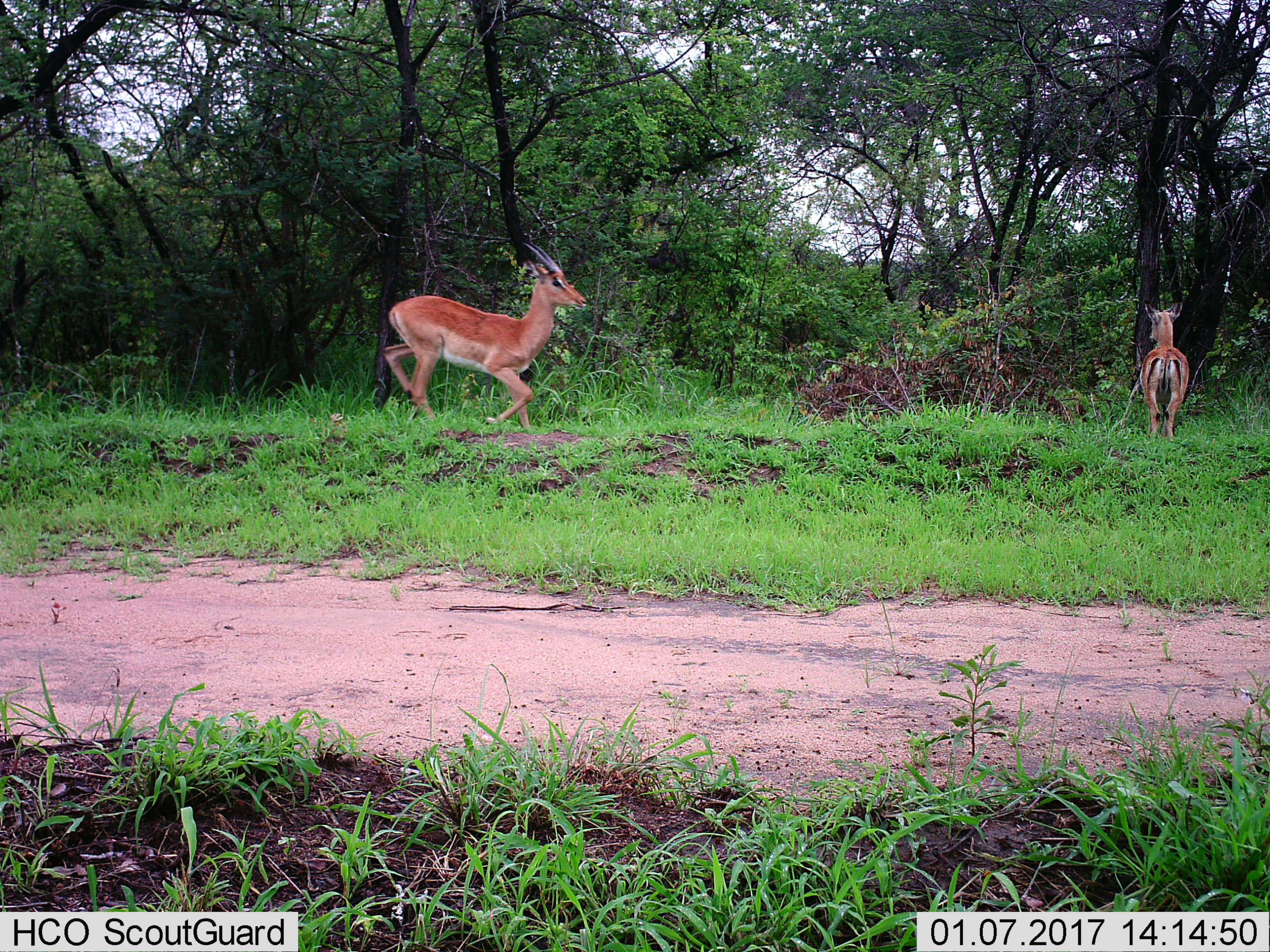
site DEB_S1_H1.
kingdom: Animalia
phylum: Chordata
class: Mammalia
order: Artiodactyla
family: Bovidae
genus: Aepyceros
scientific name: Aepyceros melampus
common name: impala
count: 2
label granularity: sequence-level